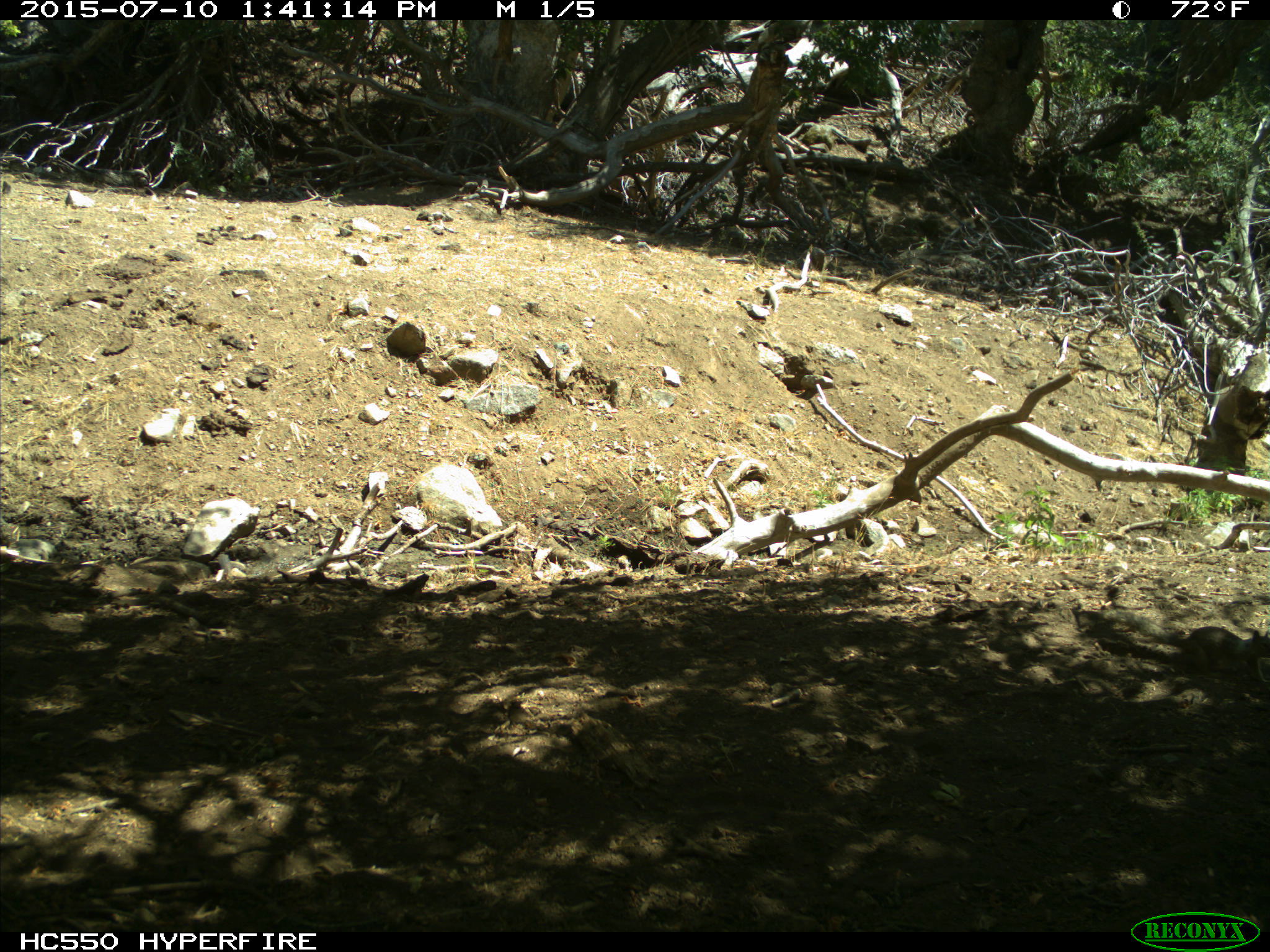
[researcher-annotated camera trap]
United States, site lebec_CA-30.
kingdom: Animalia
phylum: Chordata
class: Mammalia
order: Rodentia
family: Sciuridae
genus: Otospermophilus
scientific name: Otospermophilus beecheyi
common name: california ground squirrel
Otospermophilus beecheyi (california ground squirrel).